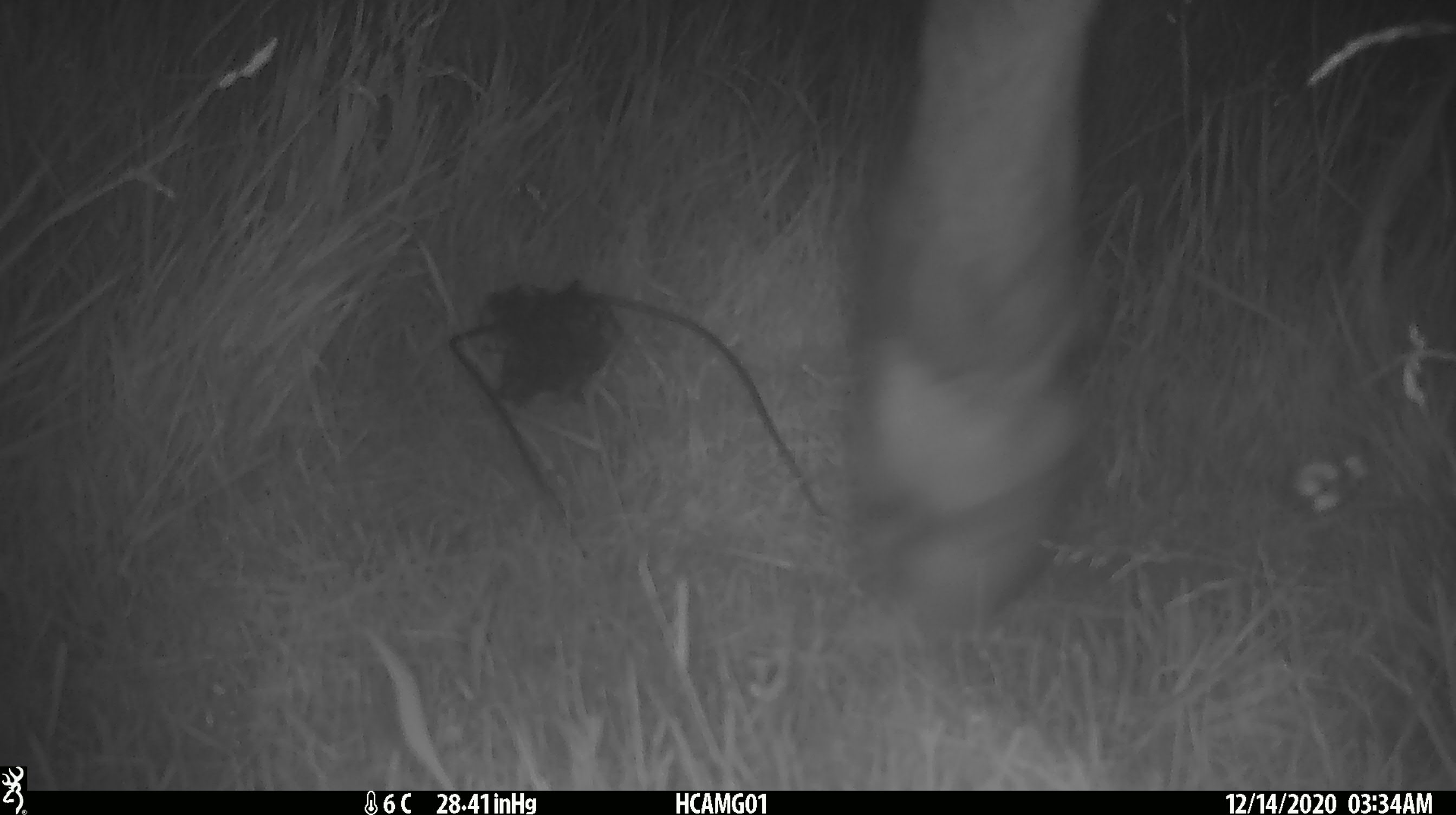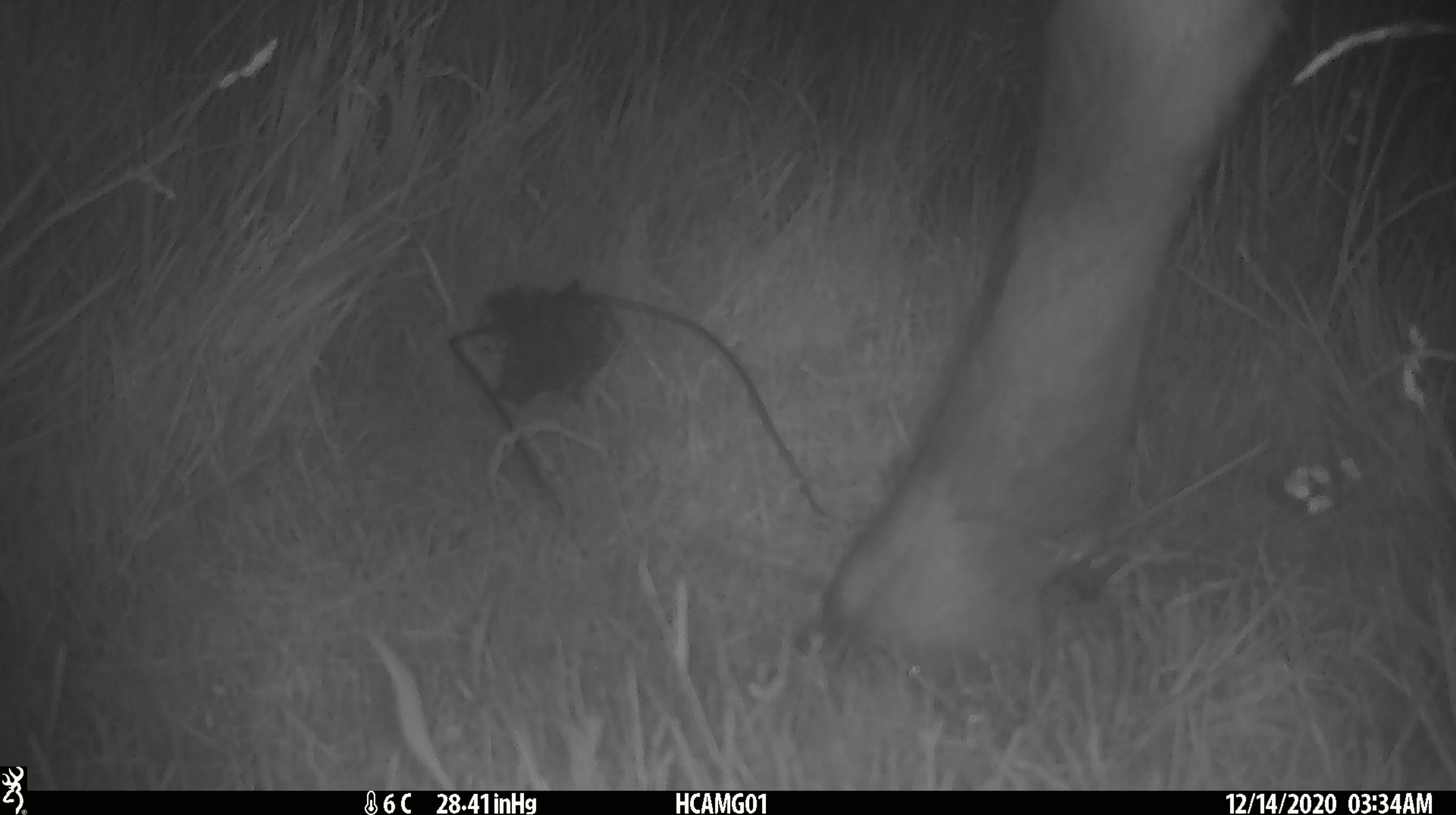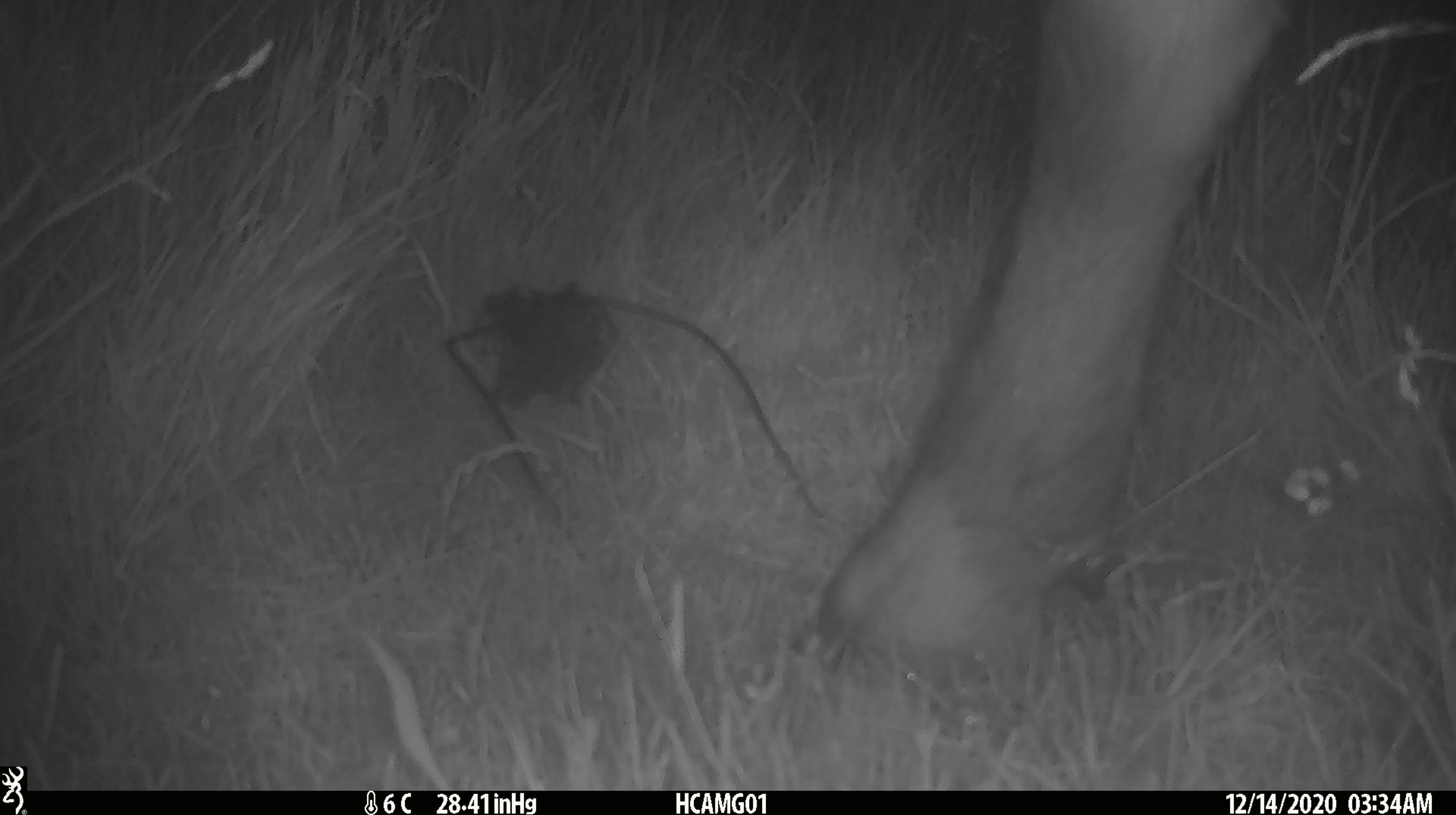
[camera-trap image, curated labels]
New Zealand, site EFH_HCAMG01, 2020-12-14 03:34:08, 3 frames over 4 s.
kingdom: Animalia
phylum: Chordata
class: Mammalia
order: Artiodactyla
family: Bovidae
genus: Bos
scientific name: Bos taurus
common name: domestic cow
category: cow